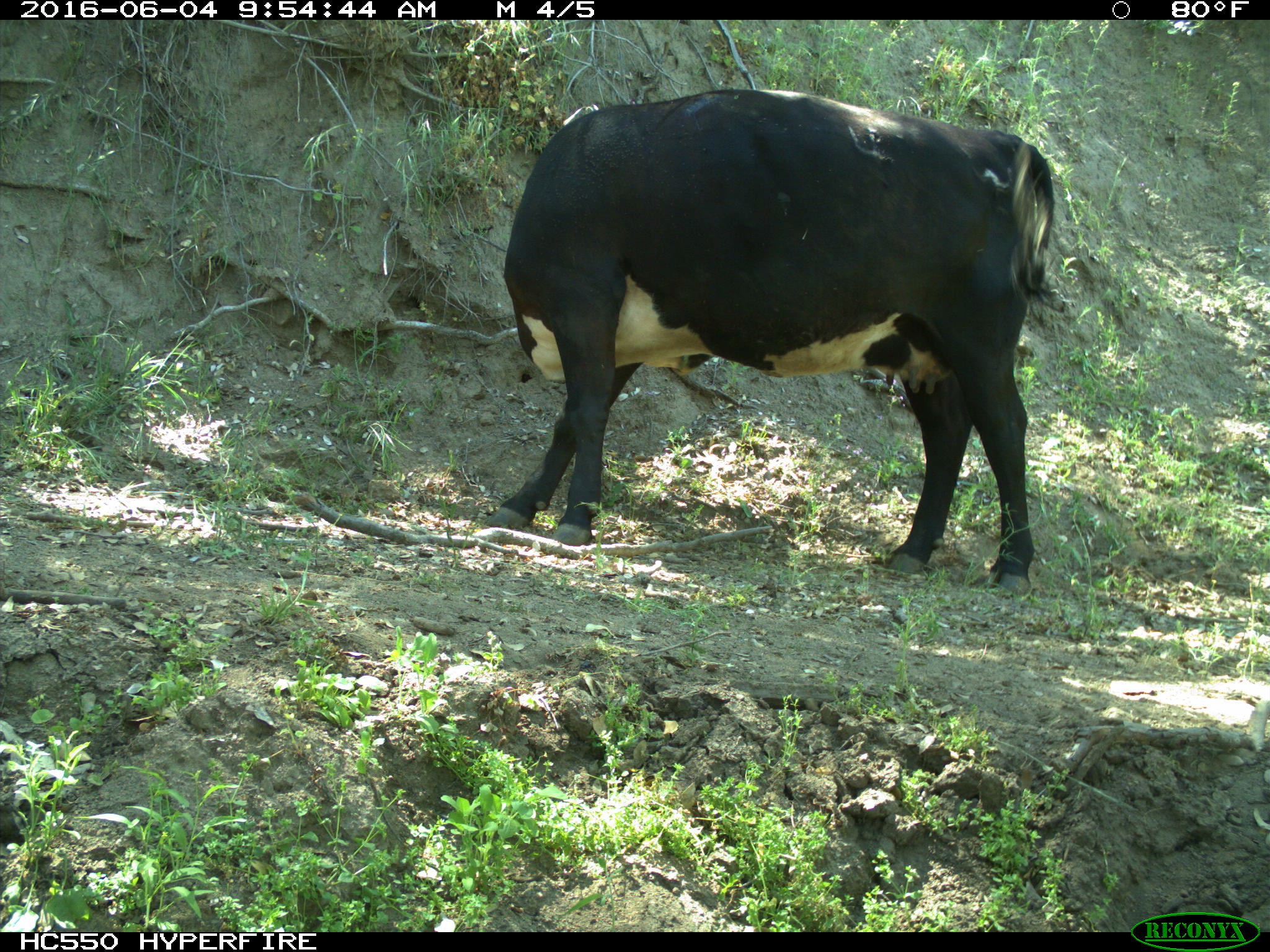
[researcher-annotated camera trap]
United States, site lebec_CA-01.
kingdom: Animalia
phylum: Chordata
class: Mammalia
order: Artiodactyla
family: Bovidae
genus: Bos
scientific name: Bos taurus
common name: domestic cow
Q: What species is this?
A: Bos taurus (domestic cow).